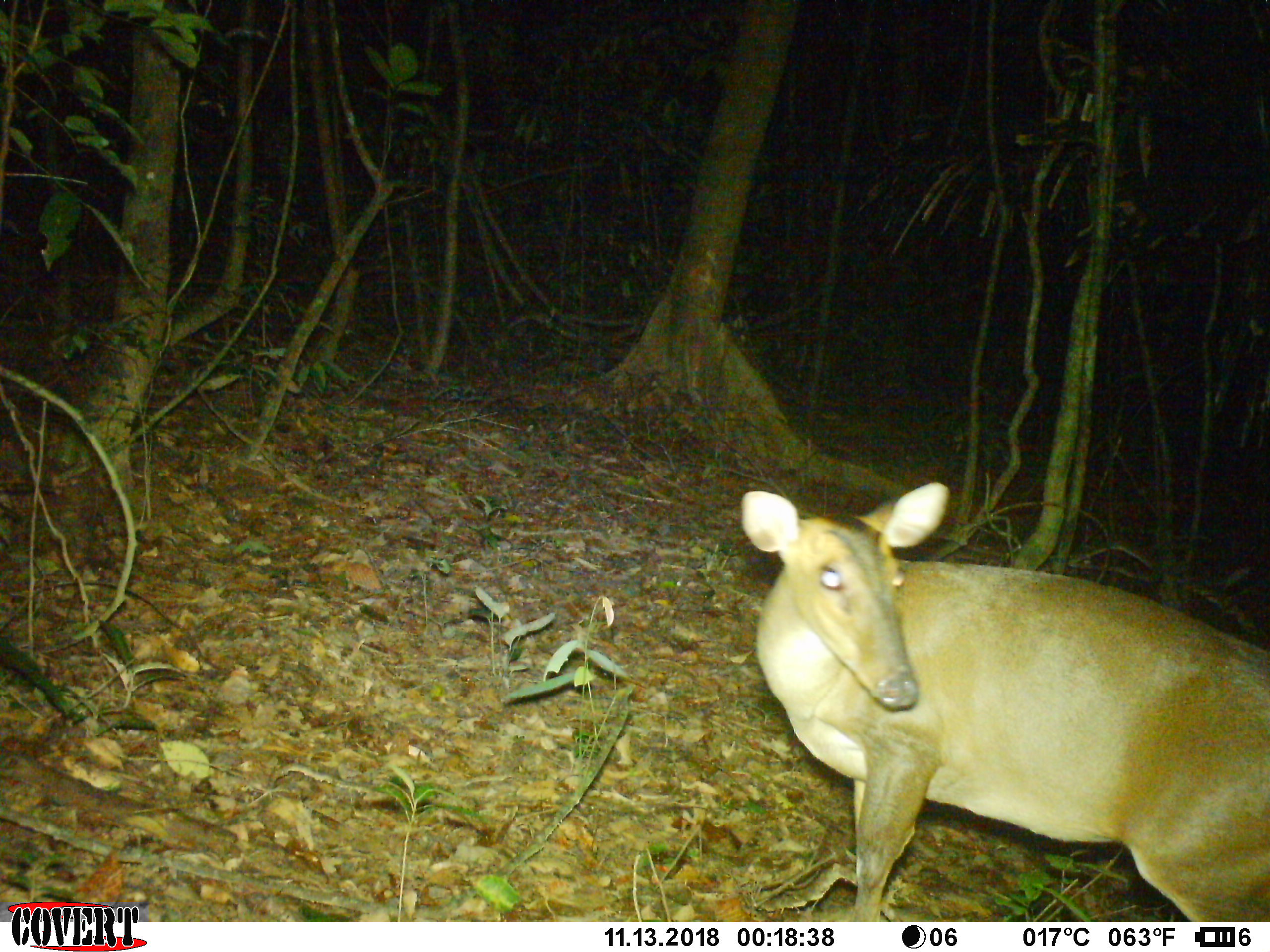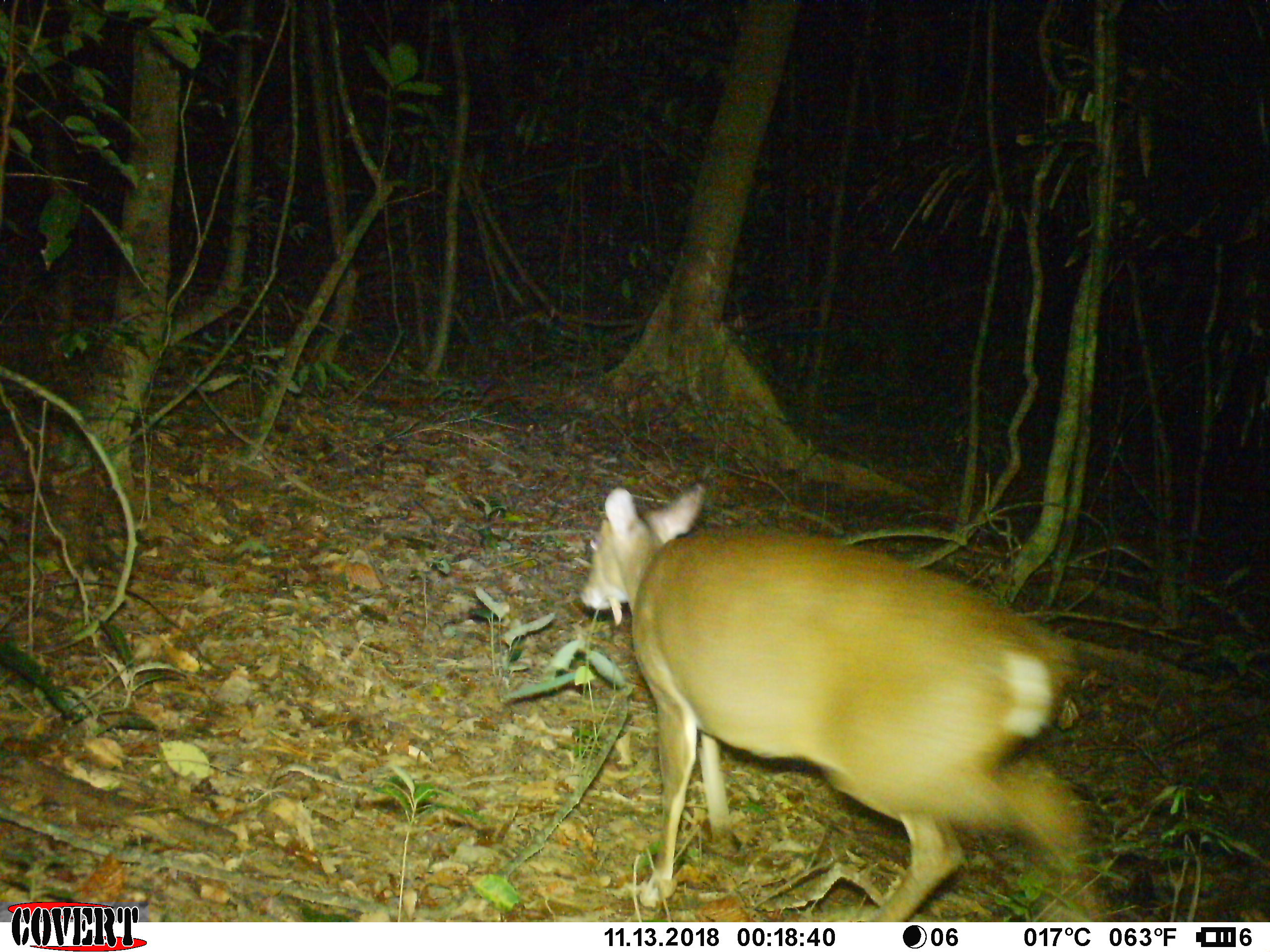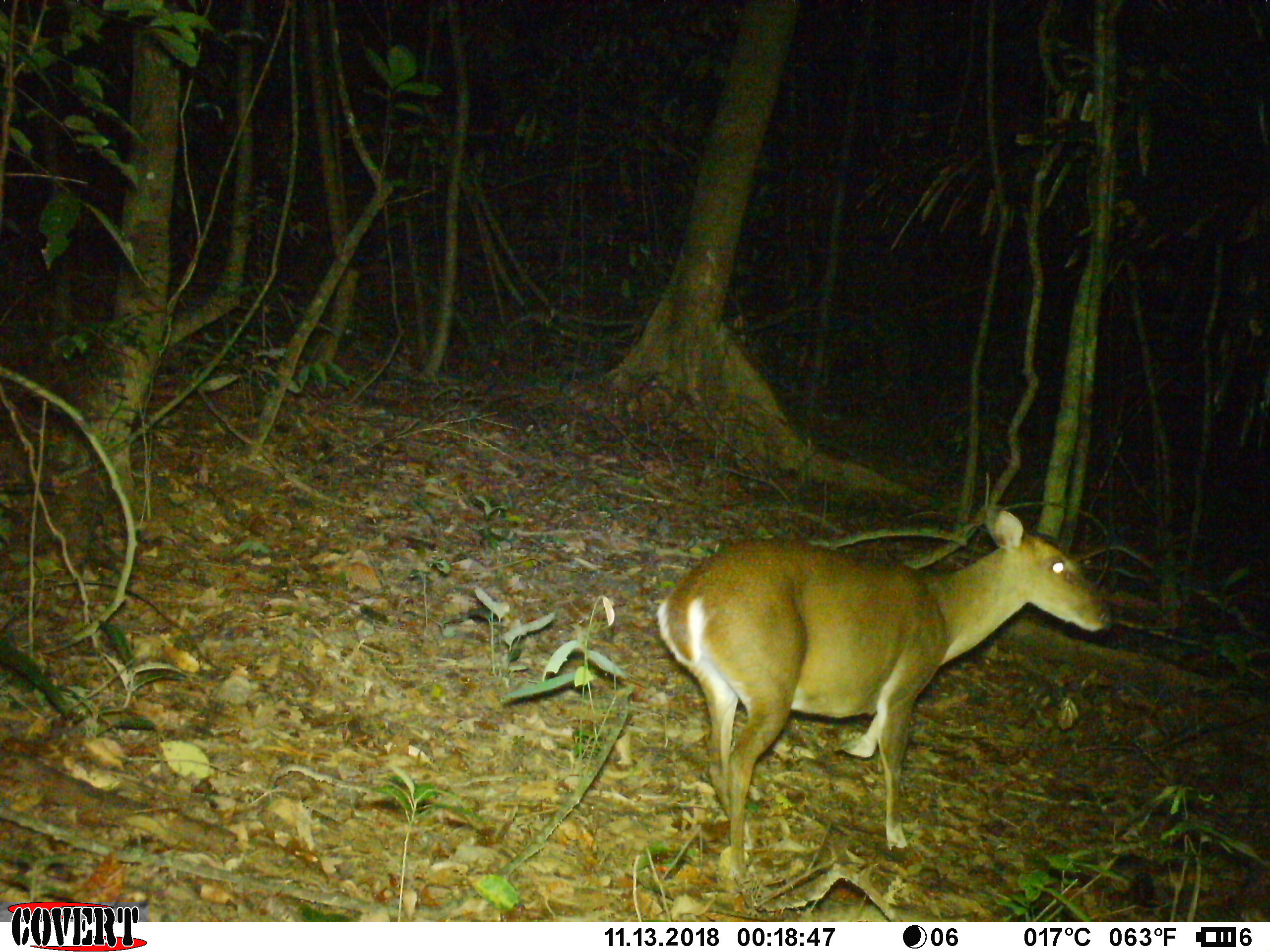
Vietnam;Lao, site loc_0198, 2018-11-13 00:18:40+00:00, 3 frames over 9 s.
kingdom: Animalia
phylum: Chordata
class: Mammalia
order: Artiodactyla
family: Cervidae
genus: Muntiacus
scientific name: Muntiacus vuquangensis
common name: large-antlered muntjac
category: large antlered muntjac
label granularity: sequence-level